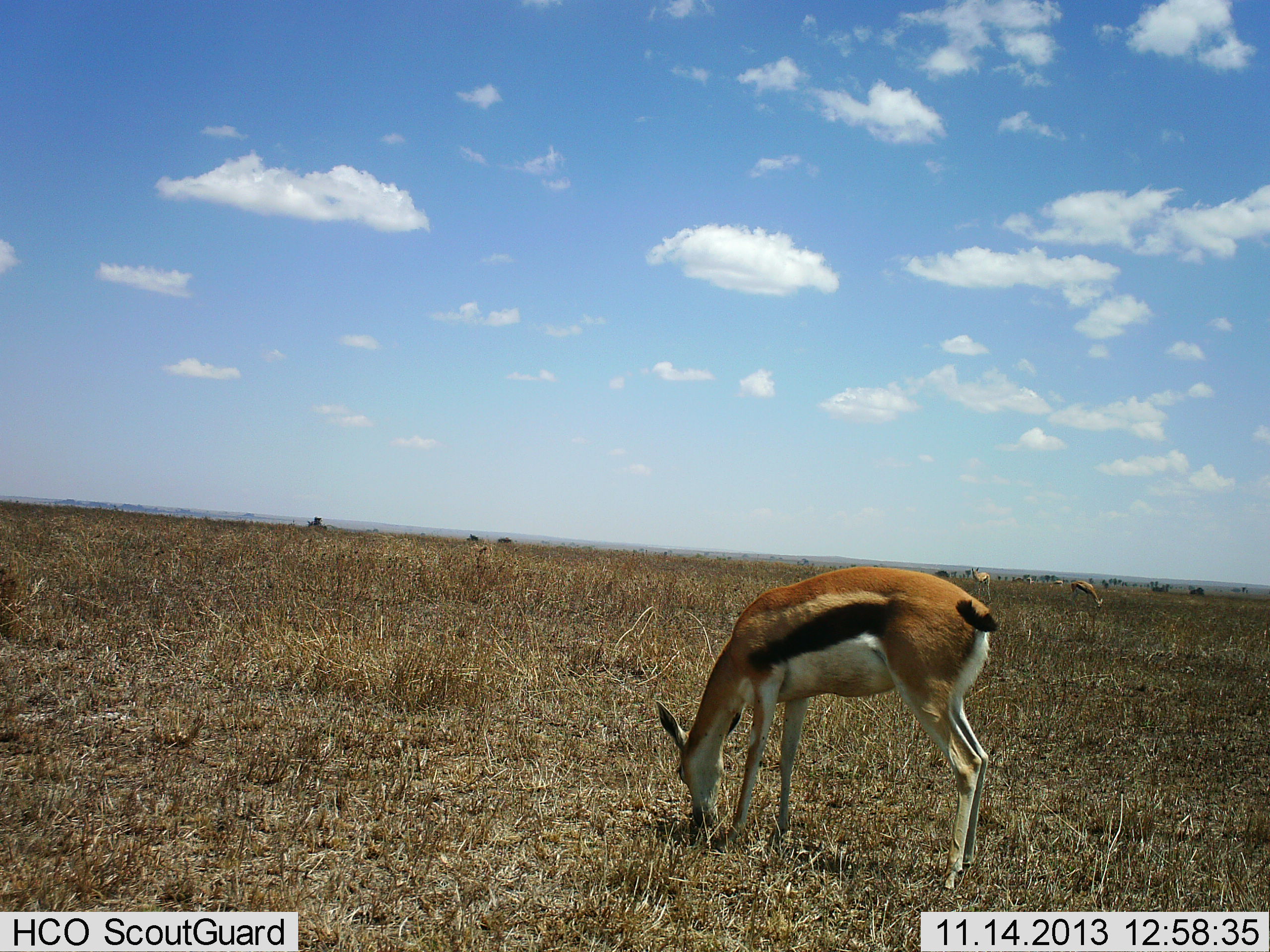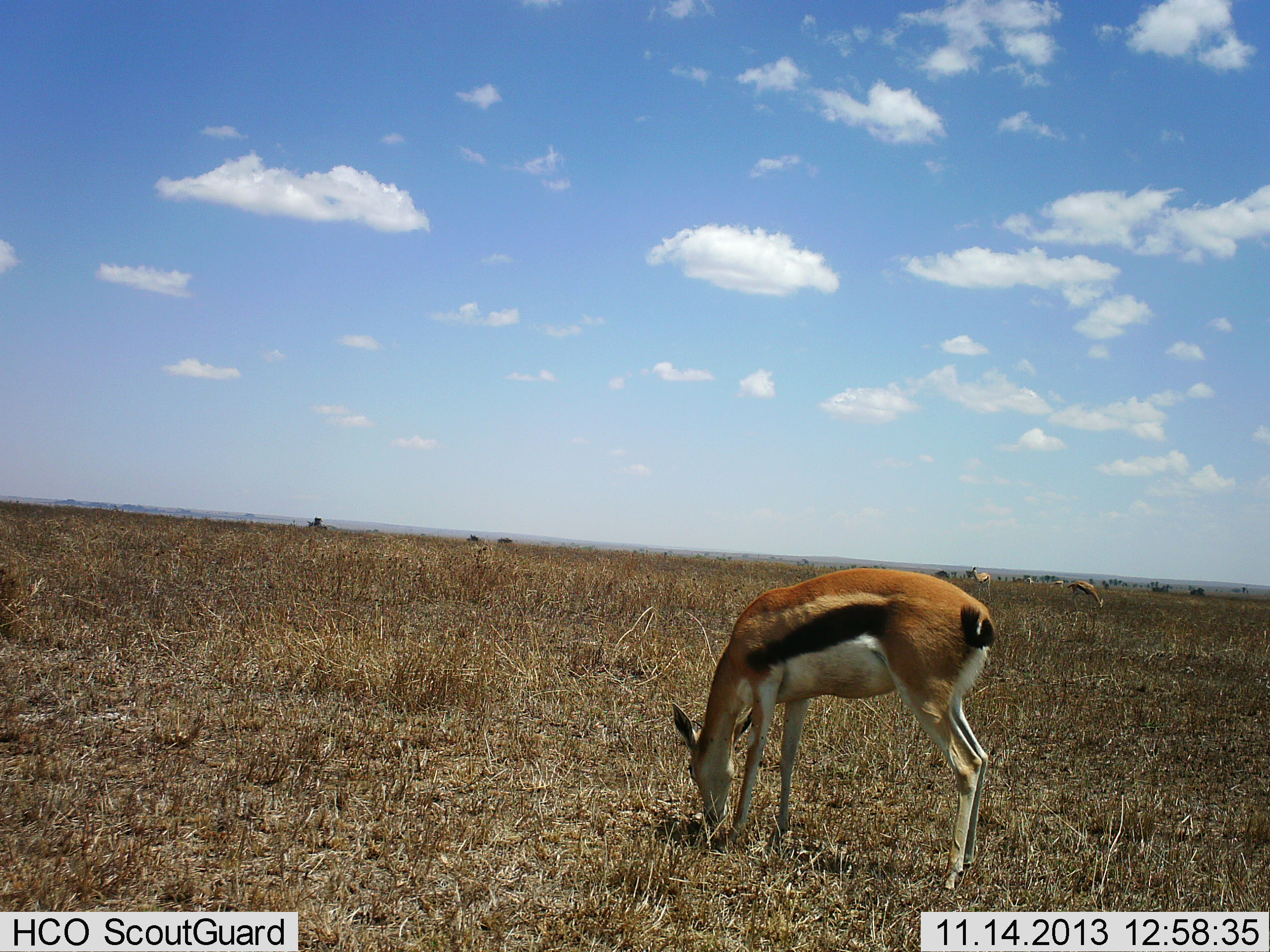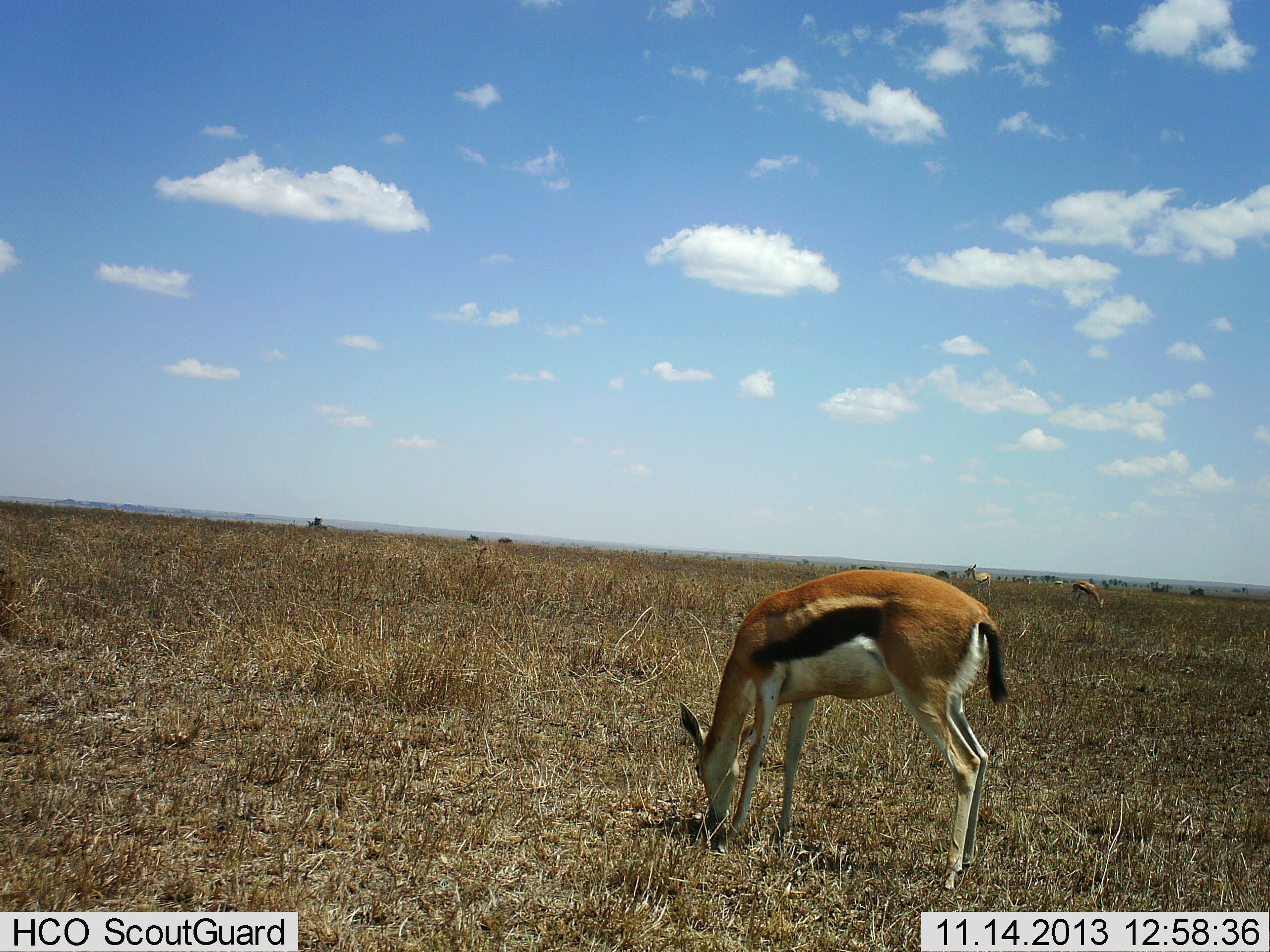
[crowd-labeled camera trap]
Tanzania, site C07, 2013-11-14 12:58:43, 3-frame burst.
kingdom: Animalia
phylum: Chordata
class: Mammalia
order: Artiodactyla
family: Bovidae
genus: Eudorcas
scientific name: Eudorcas thomsonii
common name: thomson's gazelle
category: gazellethomsons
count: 1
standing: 30%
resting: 0%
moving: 10%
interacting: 0%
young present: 0%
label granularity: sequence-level